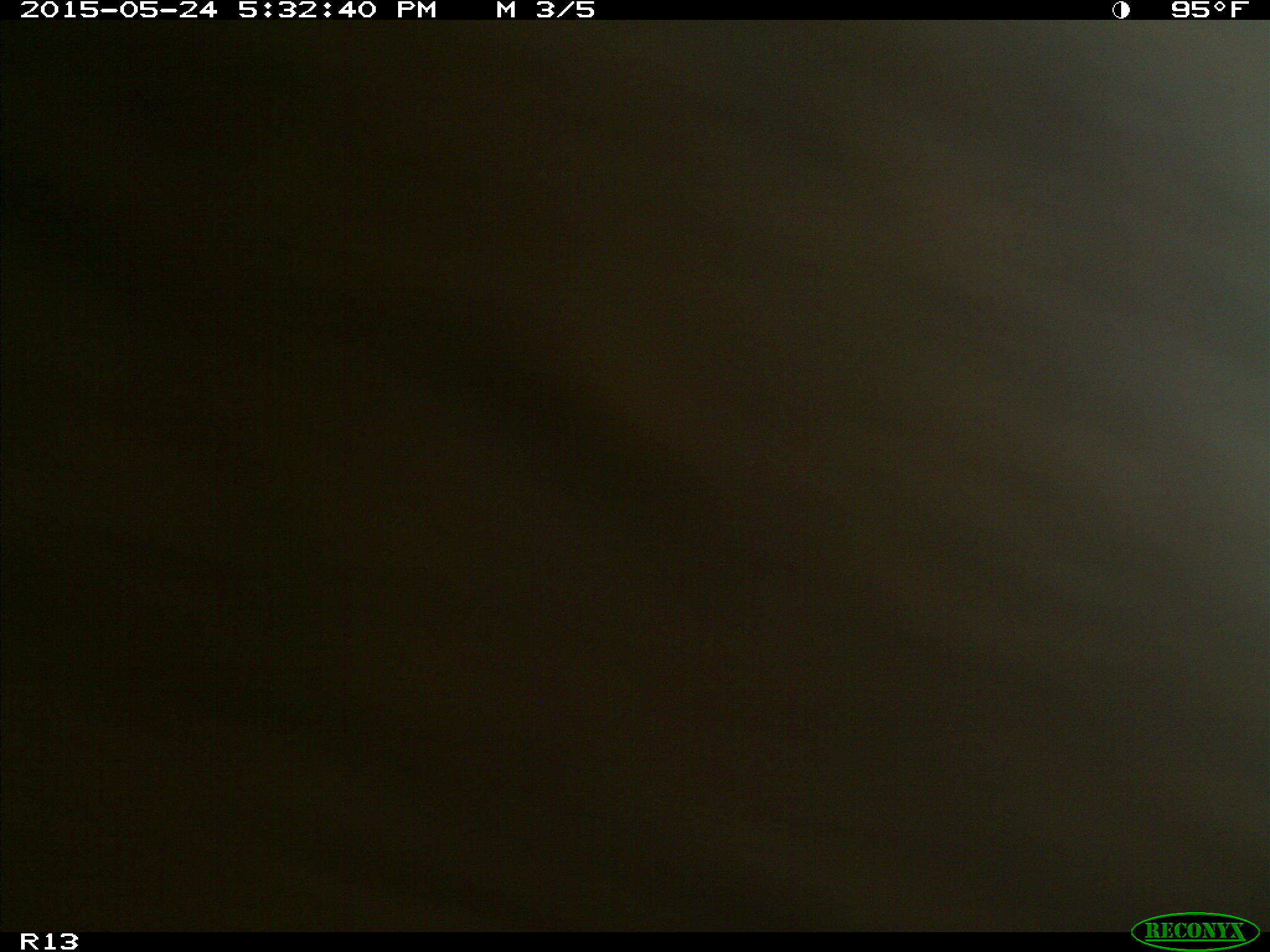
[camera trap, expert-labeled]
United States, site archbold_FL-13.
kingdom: Animalia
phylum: Chordata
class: Mammalia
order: Artiodactyla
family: Bovidae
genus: Bos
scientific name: Bos taurus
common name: domestic cow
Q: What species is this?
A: Bos taurus (domestic cow).